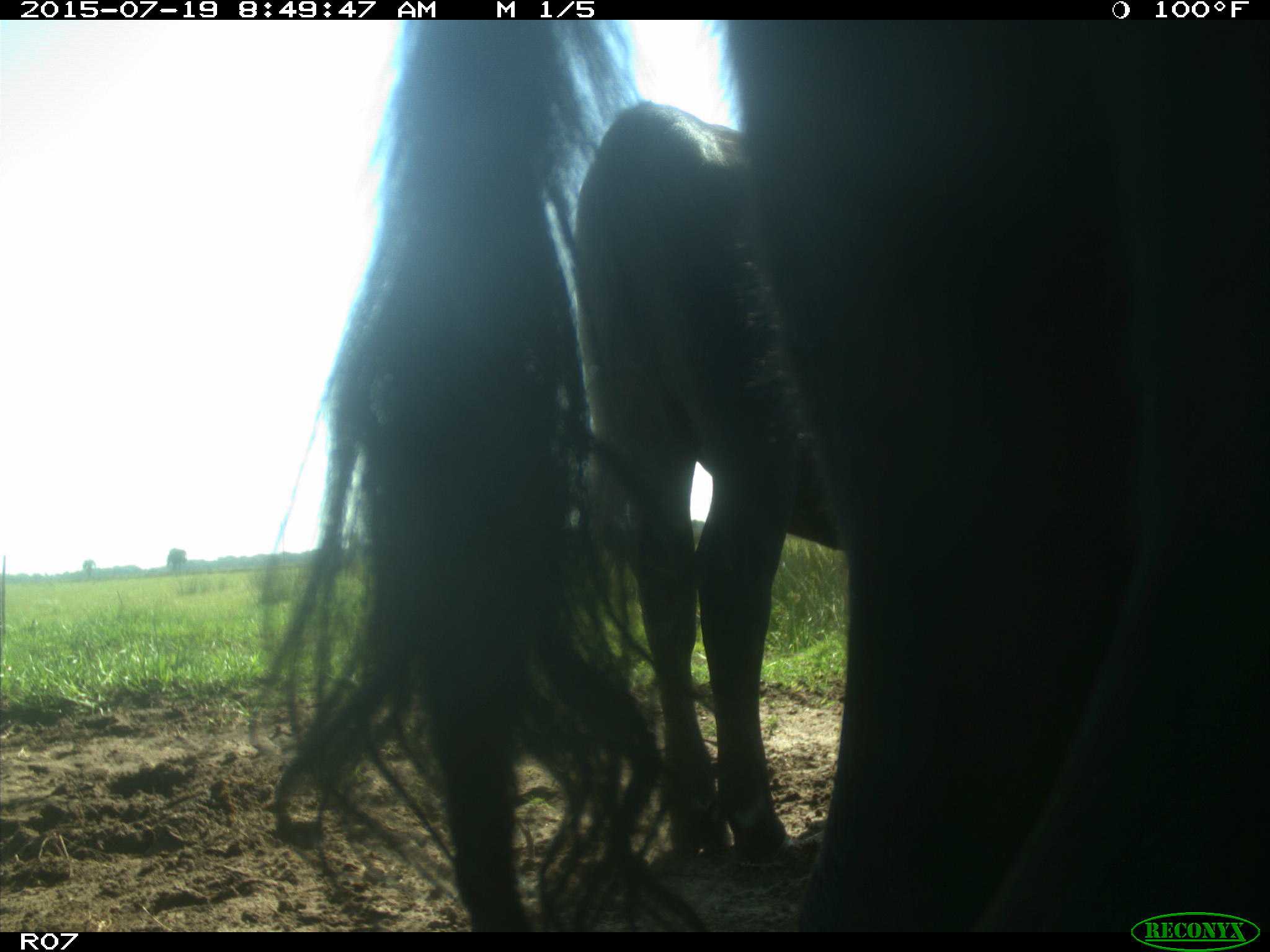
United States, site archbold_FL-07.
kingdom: Animalia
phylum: Chordata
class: Mammalia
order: Artiodactyla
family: Bovidae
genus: Bos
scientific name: Bos taurus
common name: domestic cow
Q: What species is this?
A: Bos taurus (domestic cow).